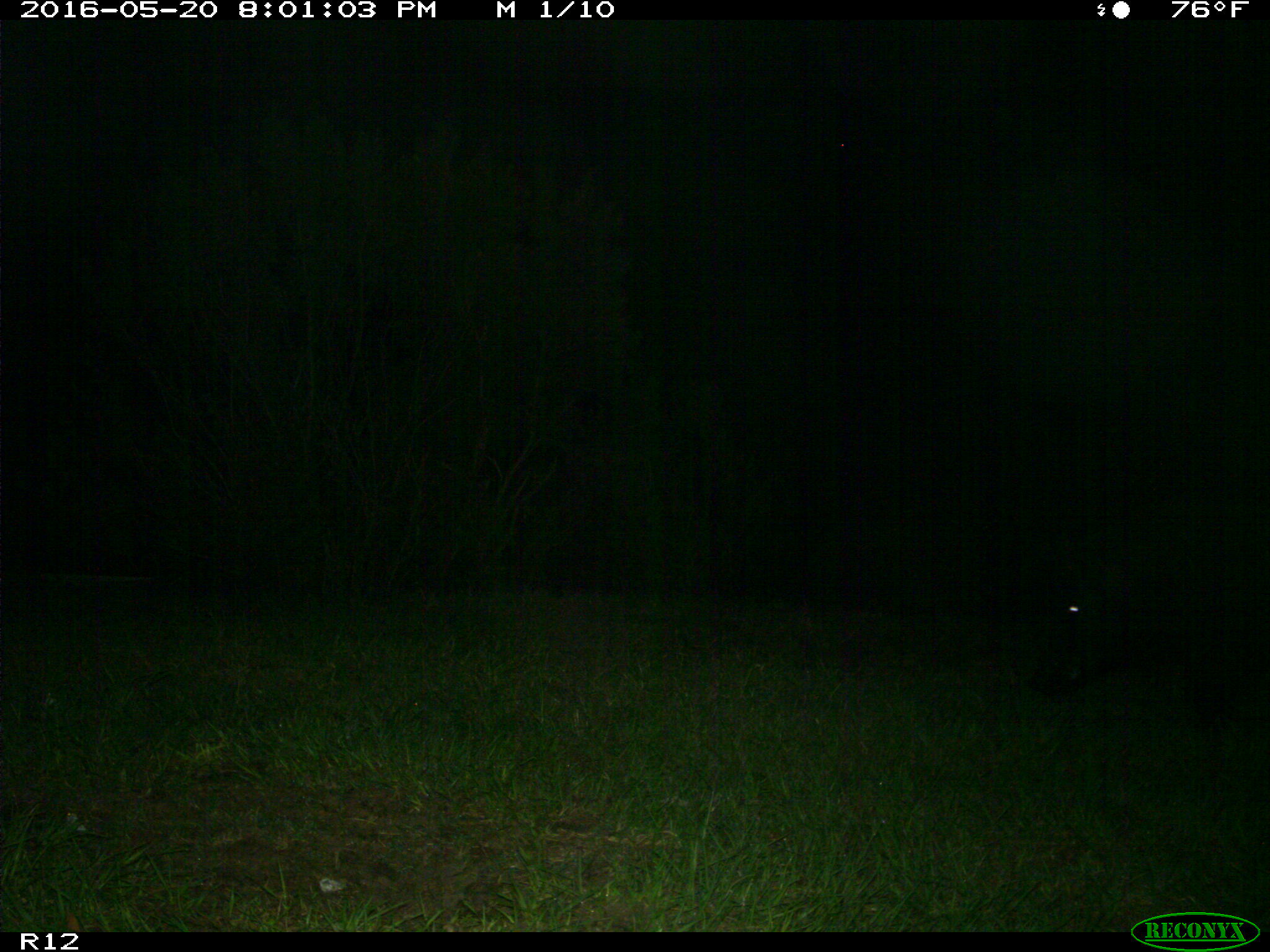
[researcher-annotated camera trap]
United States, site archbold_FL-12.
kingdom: Animalia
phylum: Chordata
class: Mammalia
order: Artiodactyla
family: Suidae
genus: Sus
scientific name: Sus scrofa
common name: wild boar